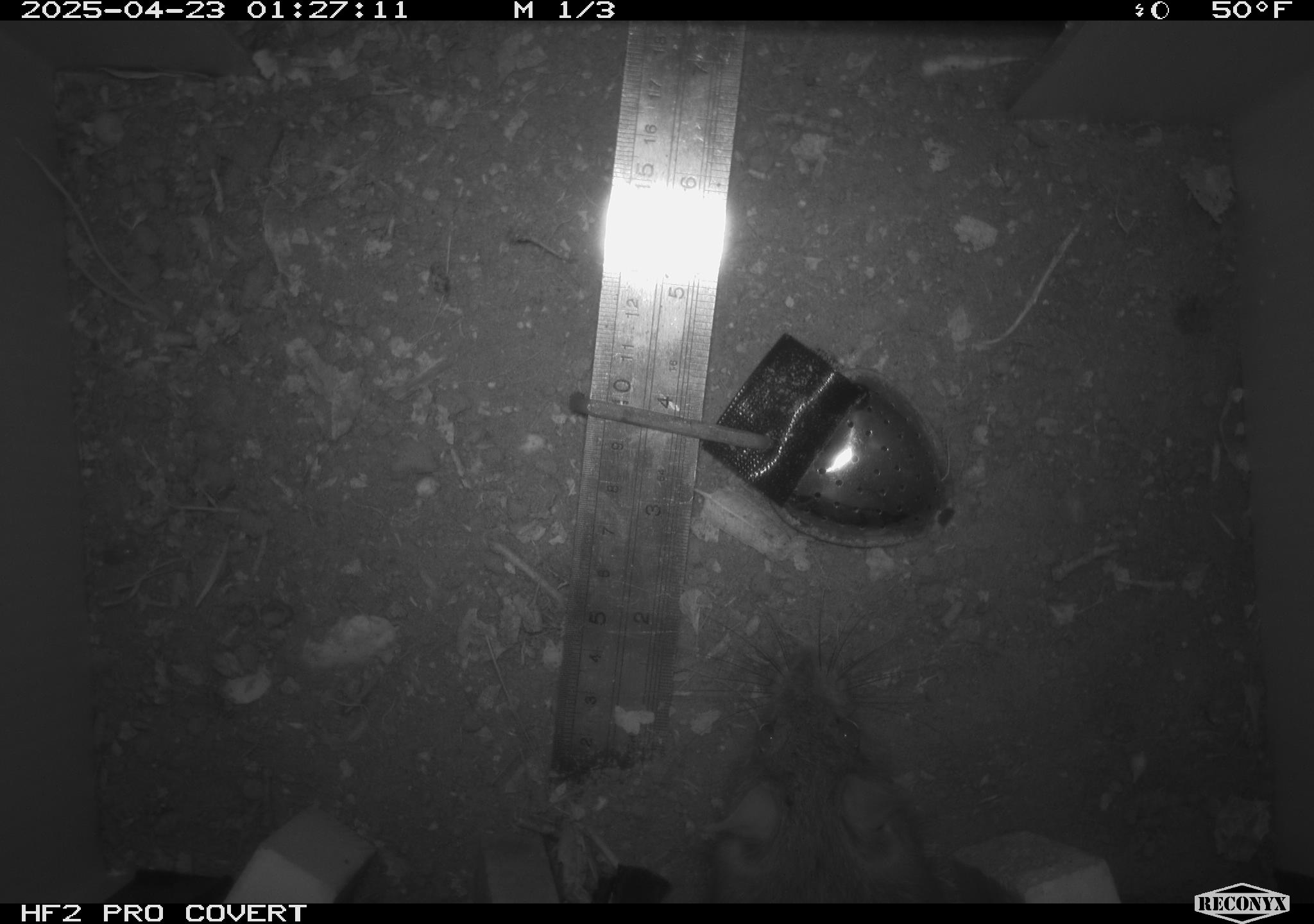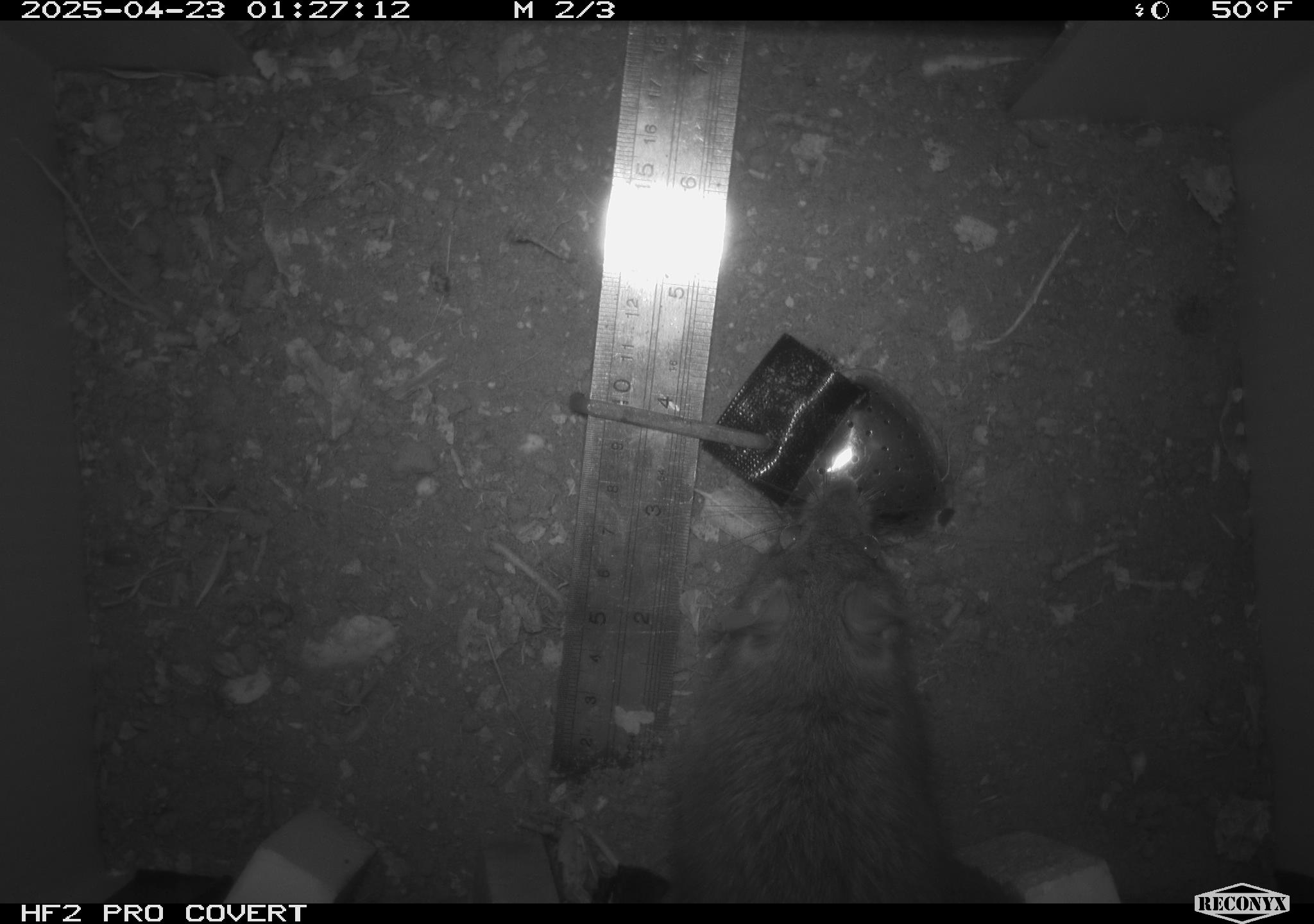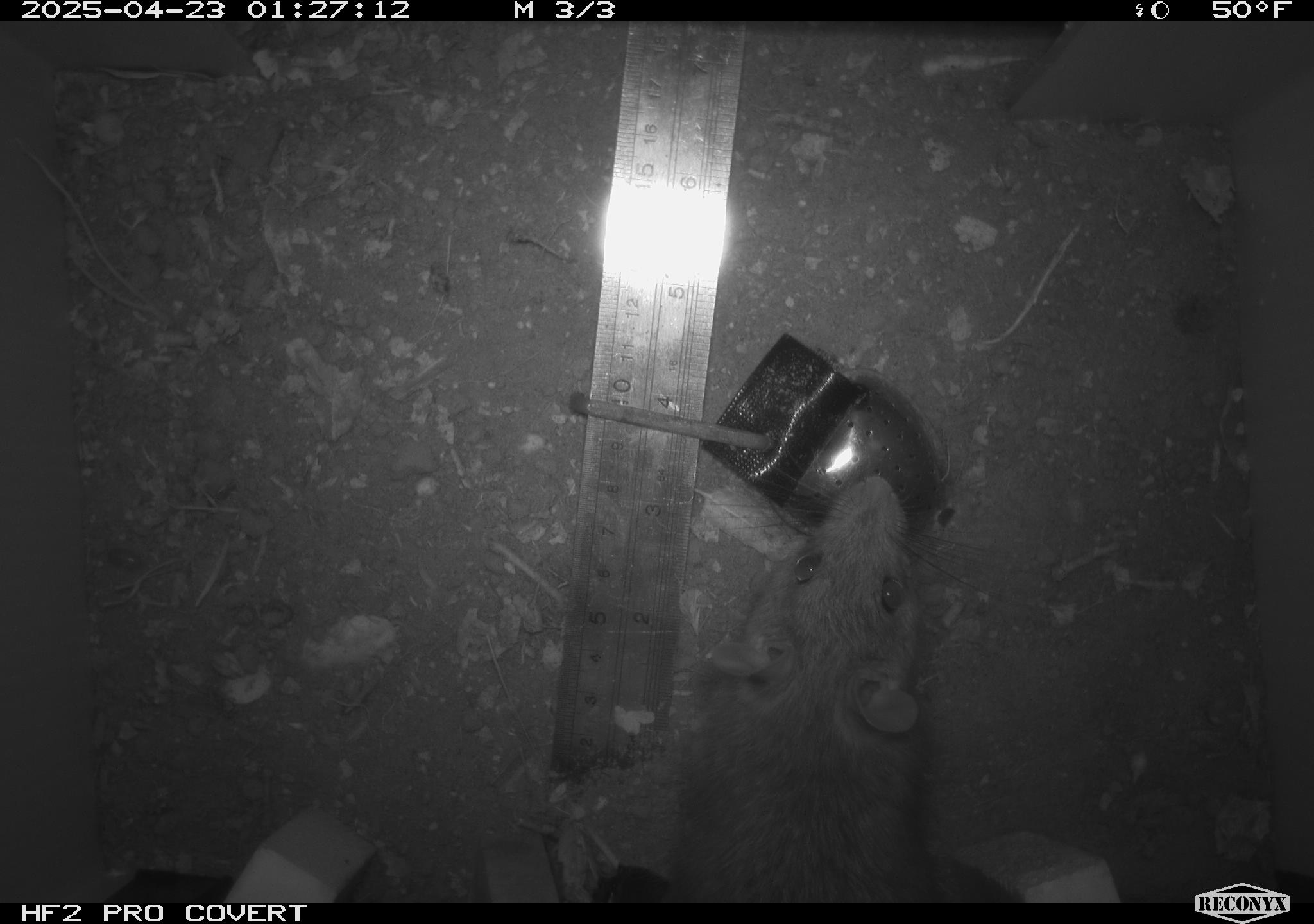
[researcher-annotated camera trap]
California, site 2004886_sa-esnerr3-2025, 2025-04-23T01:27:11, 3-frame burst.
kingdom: Animalia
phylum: Chordata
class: Mammalia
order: Rodentia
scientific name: Rodentia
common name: rodent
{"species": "rodent (Rodentia)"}